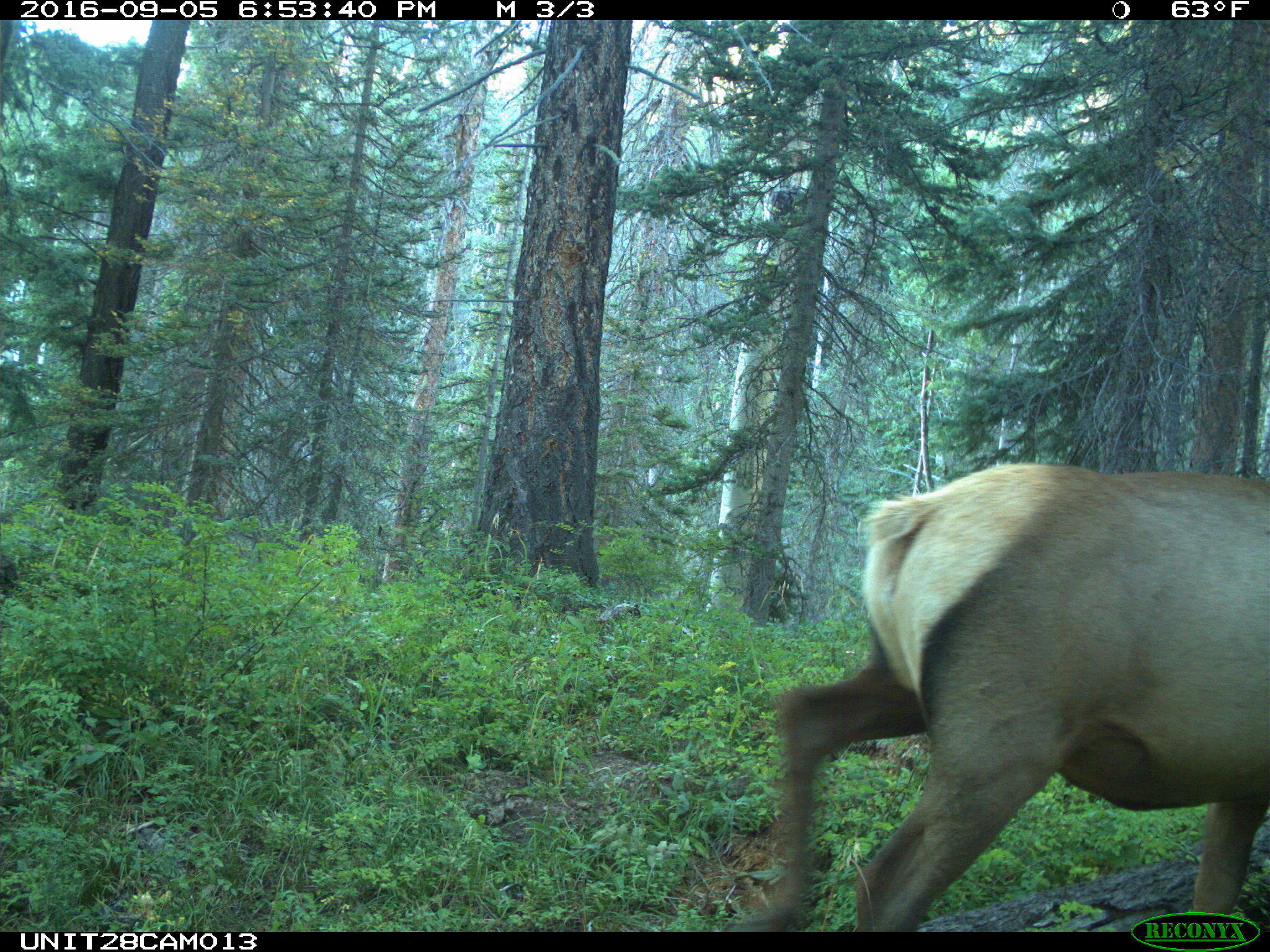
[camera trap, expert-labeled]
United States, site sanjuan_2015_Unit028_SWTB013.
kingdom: Animalia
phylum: Chordata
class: Mammalia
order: Artiodactyla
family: Cervidae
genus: Cervus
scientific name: Cervus elaphus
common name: red deer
Cervus elaphus (red deer).